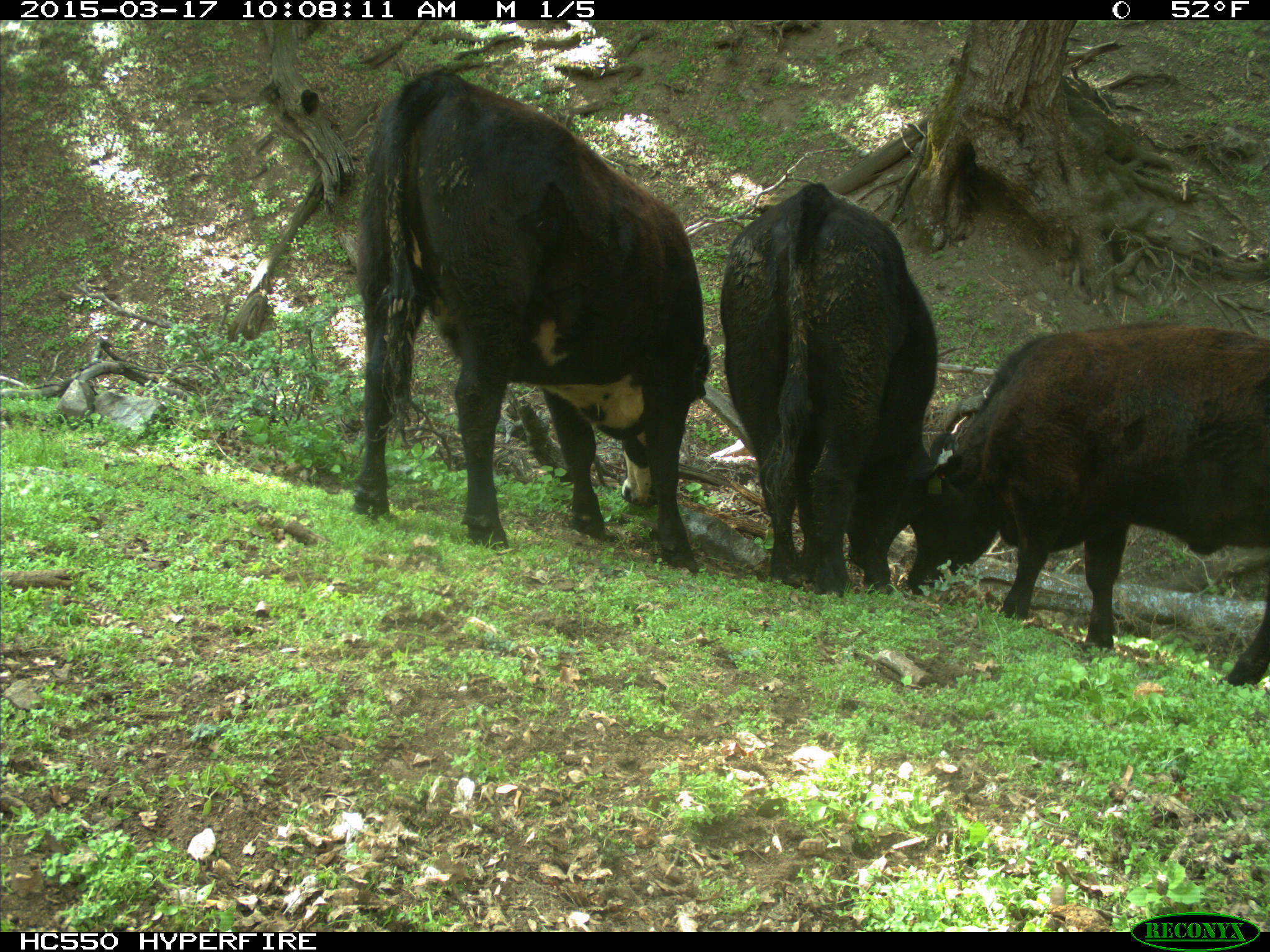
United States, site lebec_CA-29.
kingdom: Animalia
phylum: Chordata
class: Mammalia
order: Artiodactyla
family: Bovidae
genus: Bos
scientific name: Bos taurus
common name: domestic cow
Bos taurus (domestic cow).